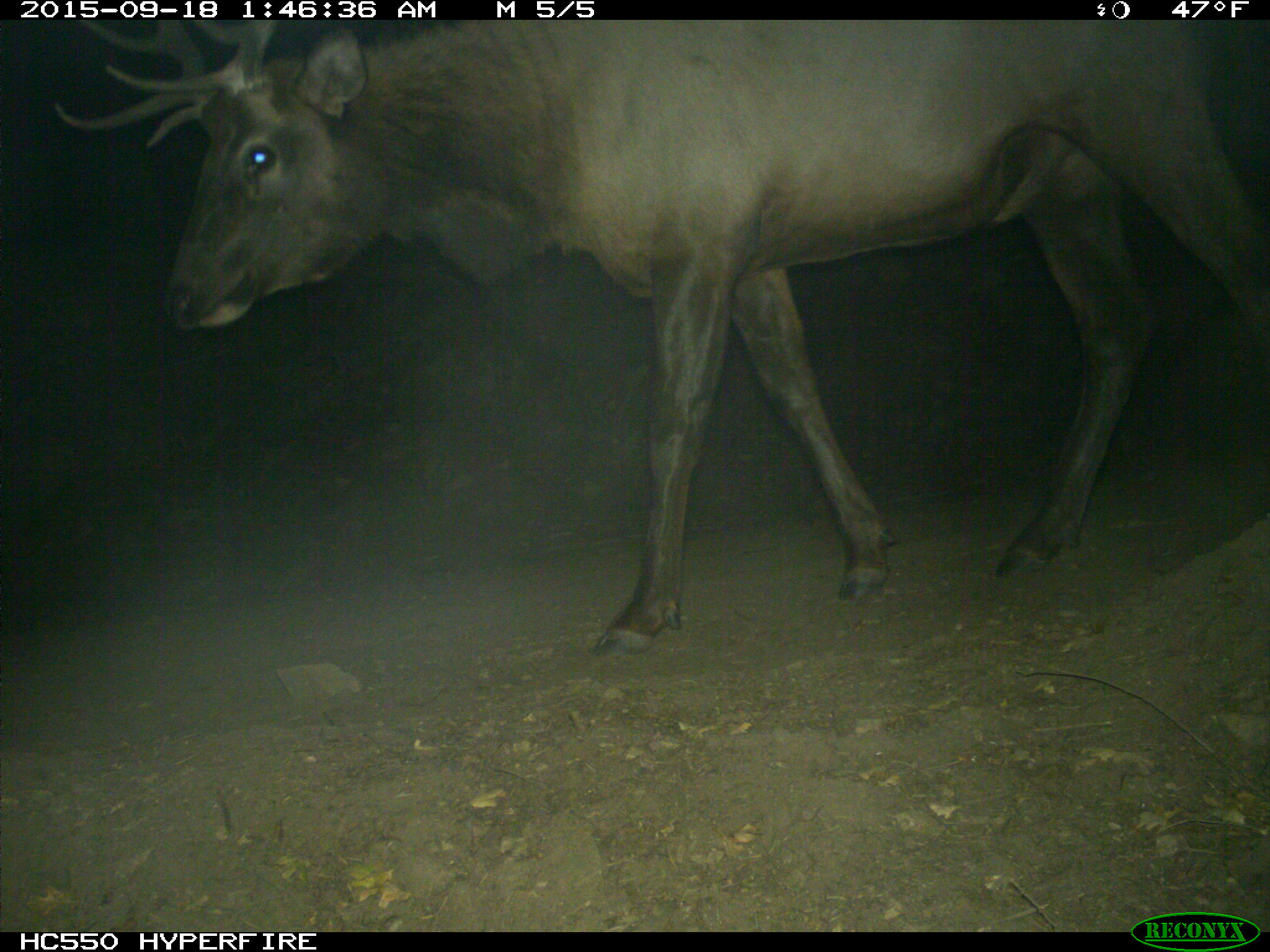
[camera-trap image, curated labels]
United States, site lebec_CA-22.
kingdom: Animalia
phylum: Chordata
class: Mammalia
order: Artiodactyla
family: Cervidae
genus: Cervus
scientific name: Cervus canadensis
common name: elk